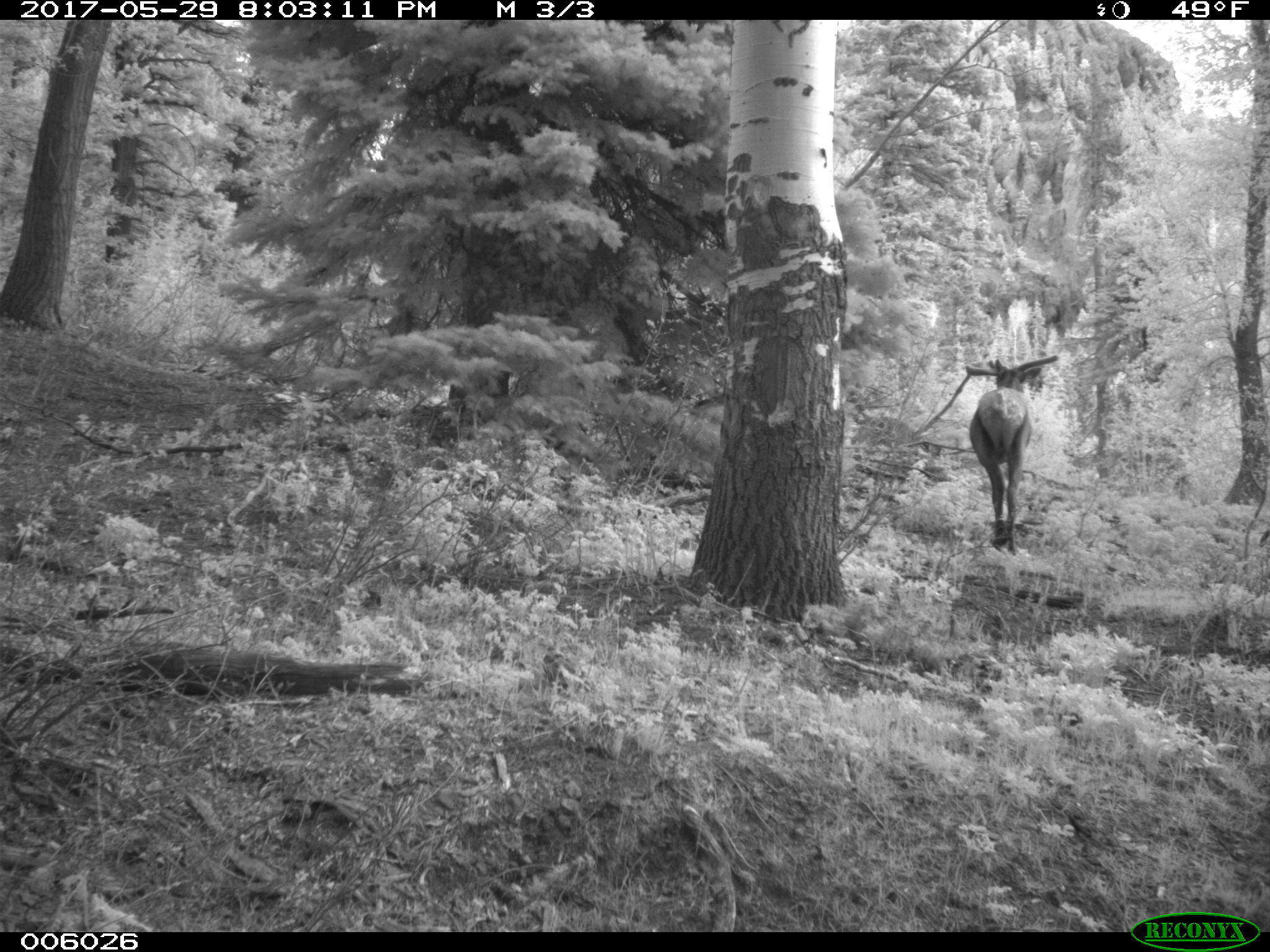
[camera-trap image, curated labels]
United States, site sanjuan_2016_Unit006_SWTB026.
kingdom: Animalia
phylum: Chordata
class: Mammalia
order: Artiodactyla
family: Cervidae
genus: Cervus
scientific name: Cervus elaphus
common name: red deer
Cervus elaphus (red deer).